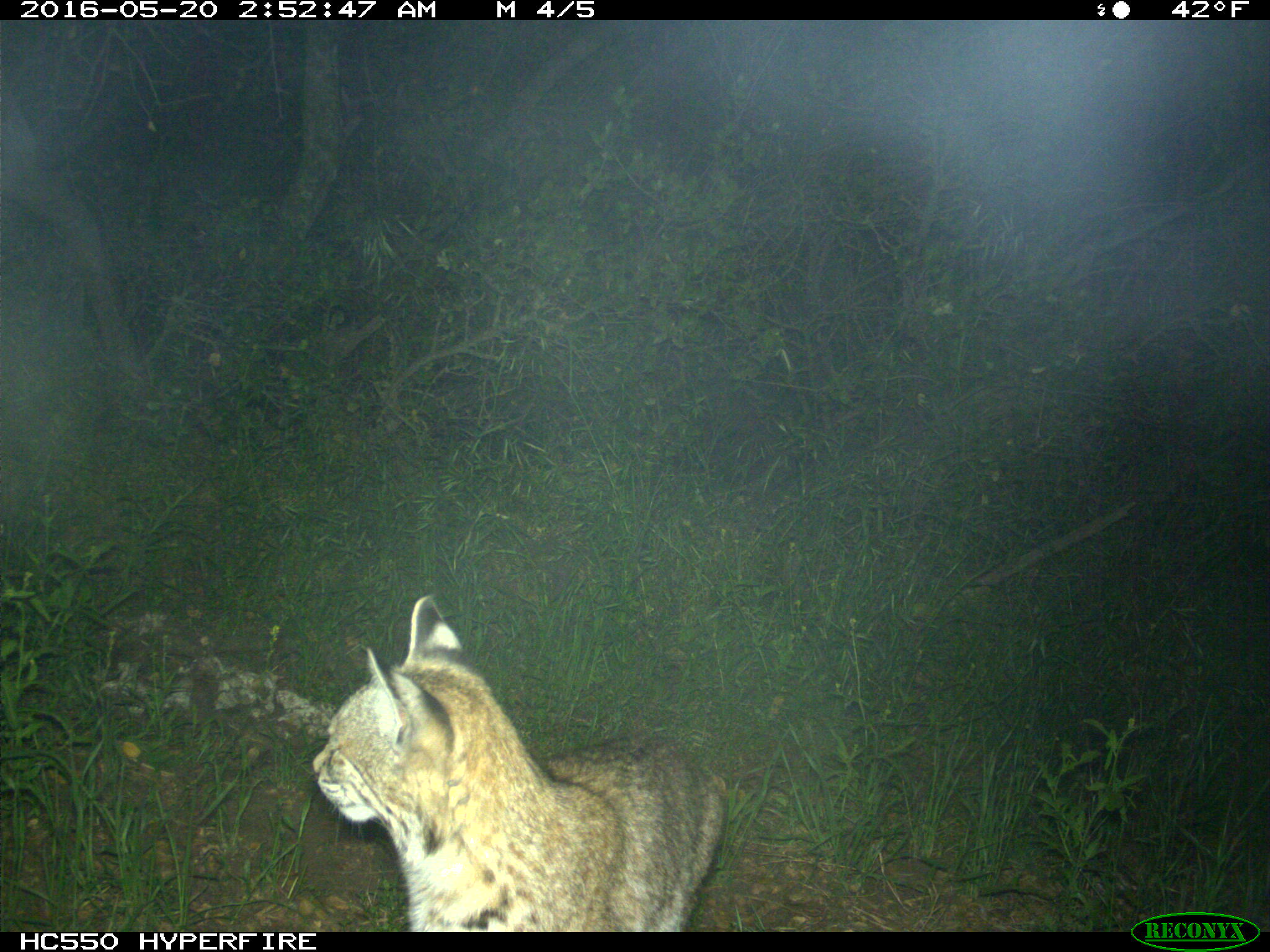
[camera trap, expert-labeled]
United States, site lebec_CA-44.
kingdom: Animalia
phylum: Chordata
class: Mammalia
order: Carnivora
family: Felidae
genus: Lynx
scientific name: Lynx rufus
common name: bobcat